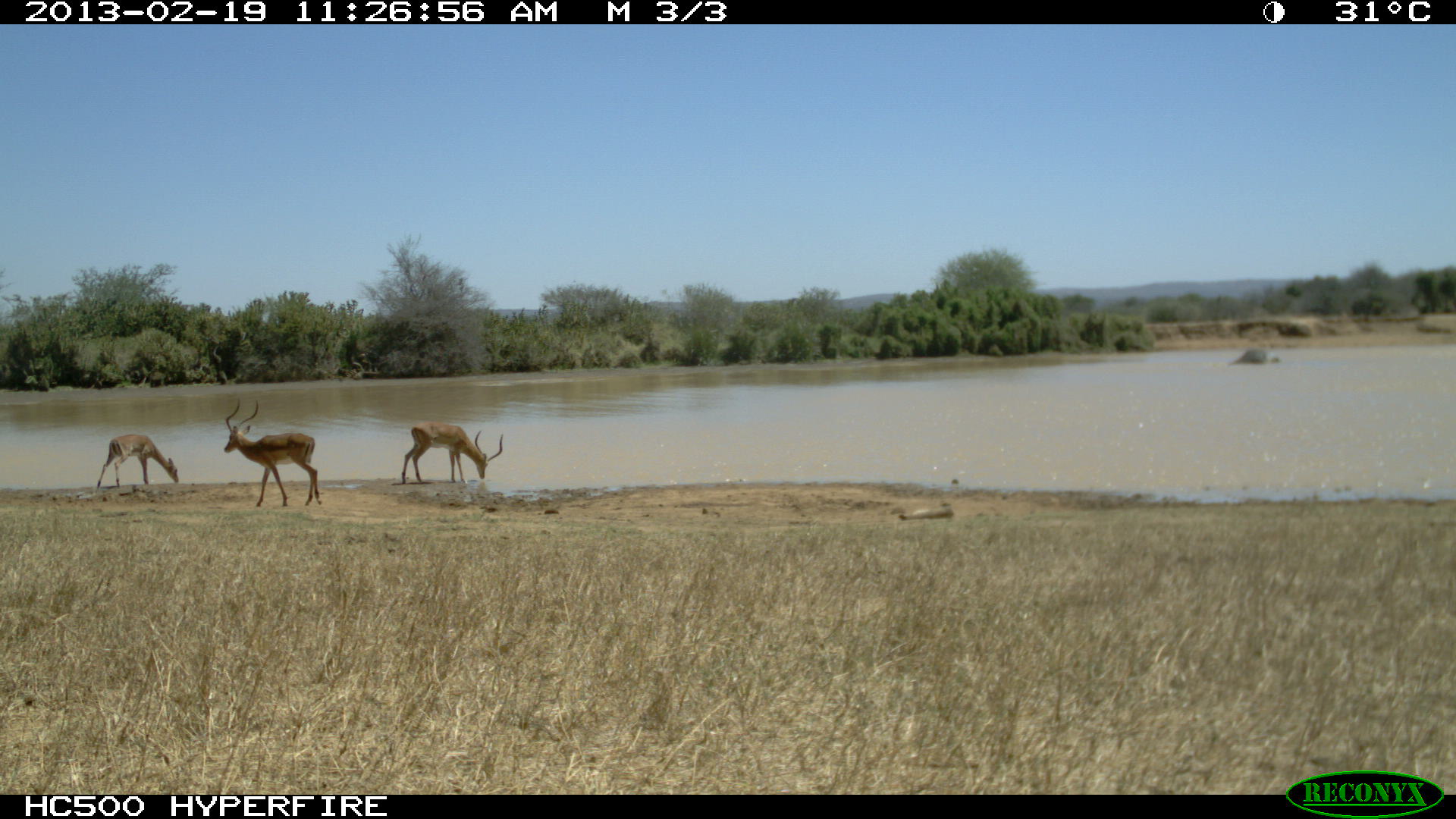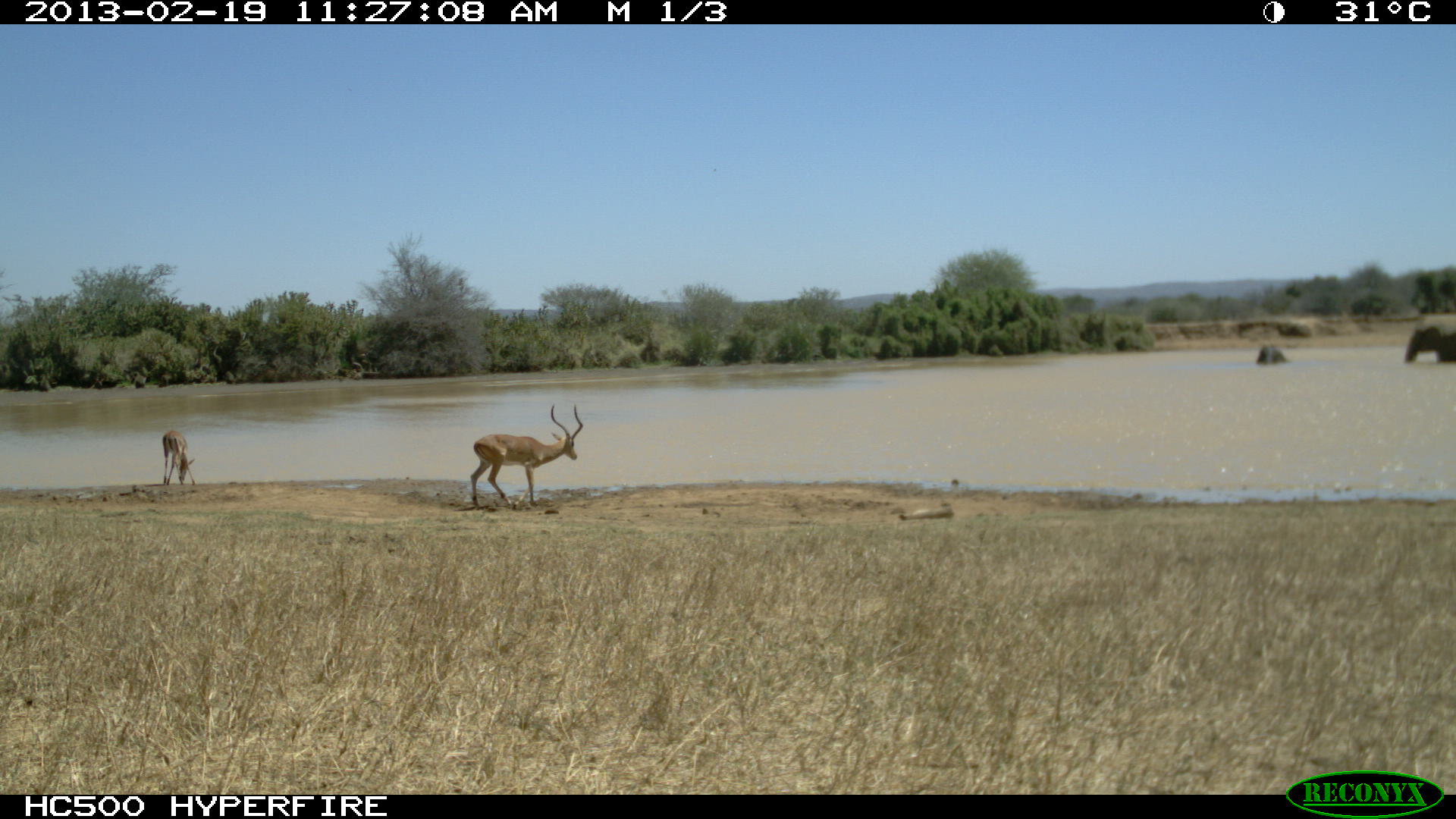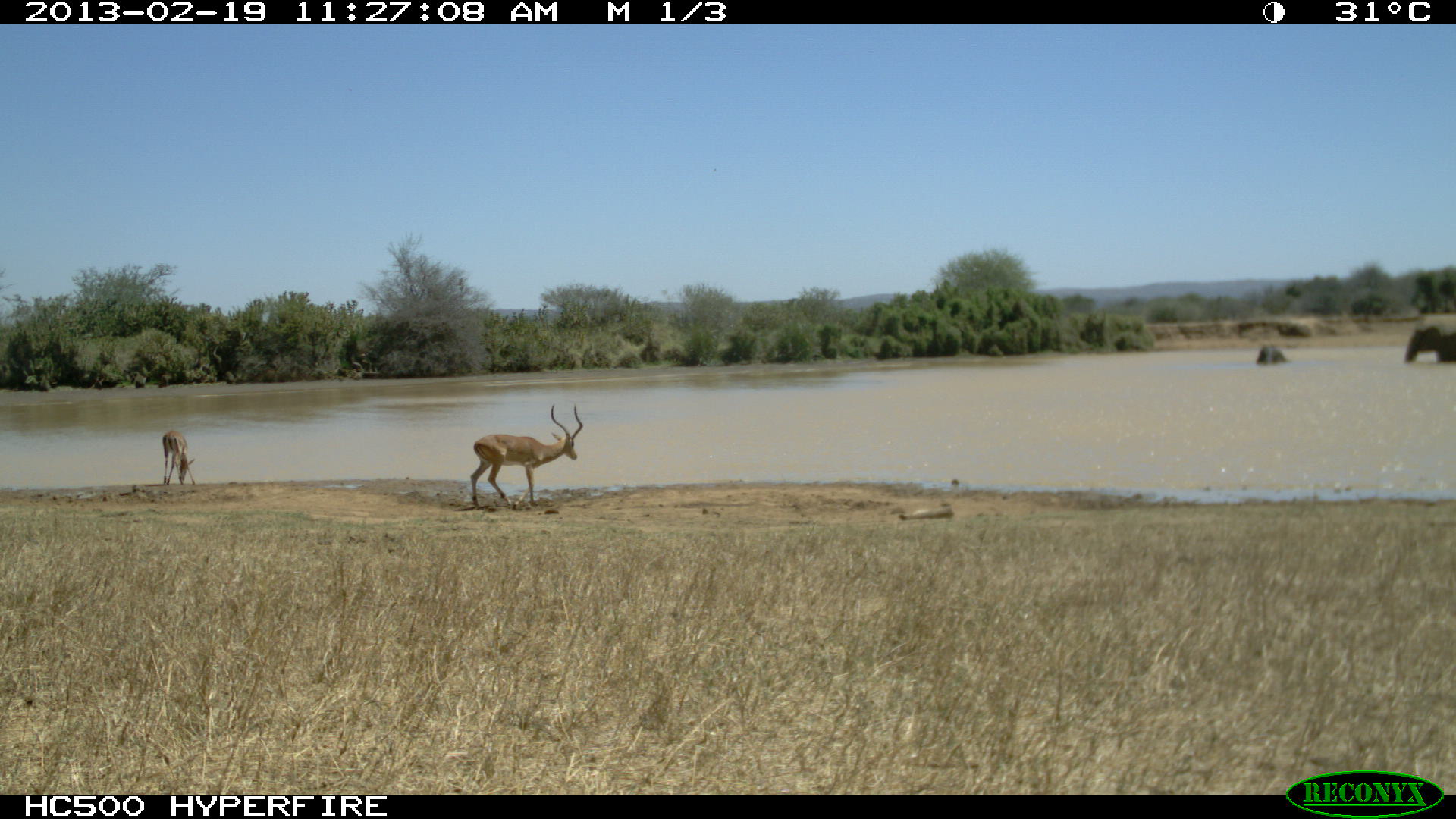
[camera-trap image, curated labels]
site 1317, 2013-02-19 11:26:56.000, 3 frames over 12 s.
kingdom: Animalia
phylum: Chordata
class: Mammalia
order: Proboscidea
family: Elephantidae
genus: Loxodonta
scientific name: Loxodonta africana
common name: african bush elephant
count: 1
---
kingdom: Animalia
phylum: Chordata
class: Mammalia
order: Artiodactyla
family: Bovidae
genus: Aepyceros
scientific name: Aepyceros melampus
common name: impala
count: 2